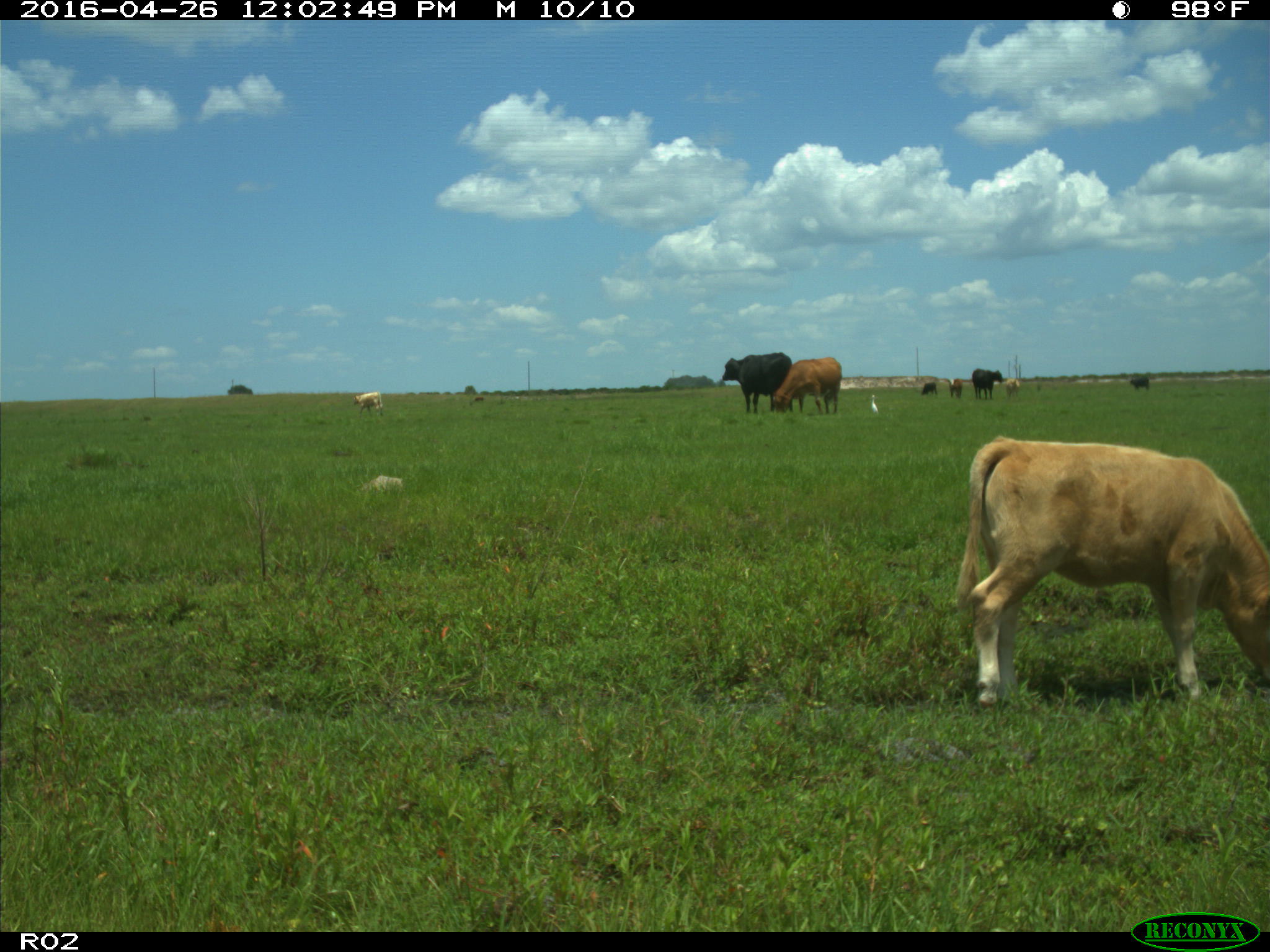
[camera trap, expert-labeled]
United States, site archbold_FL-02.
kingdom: Animalia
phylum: Chordata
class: Mammalia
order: Artiodactyla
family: Bovidae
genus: Bos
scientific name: Bos taurus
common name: domestic cow